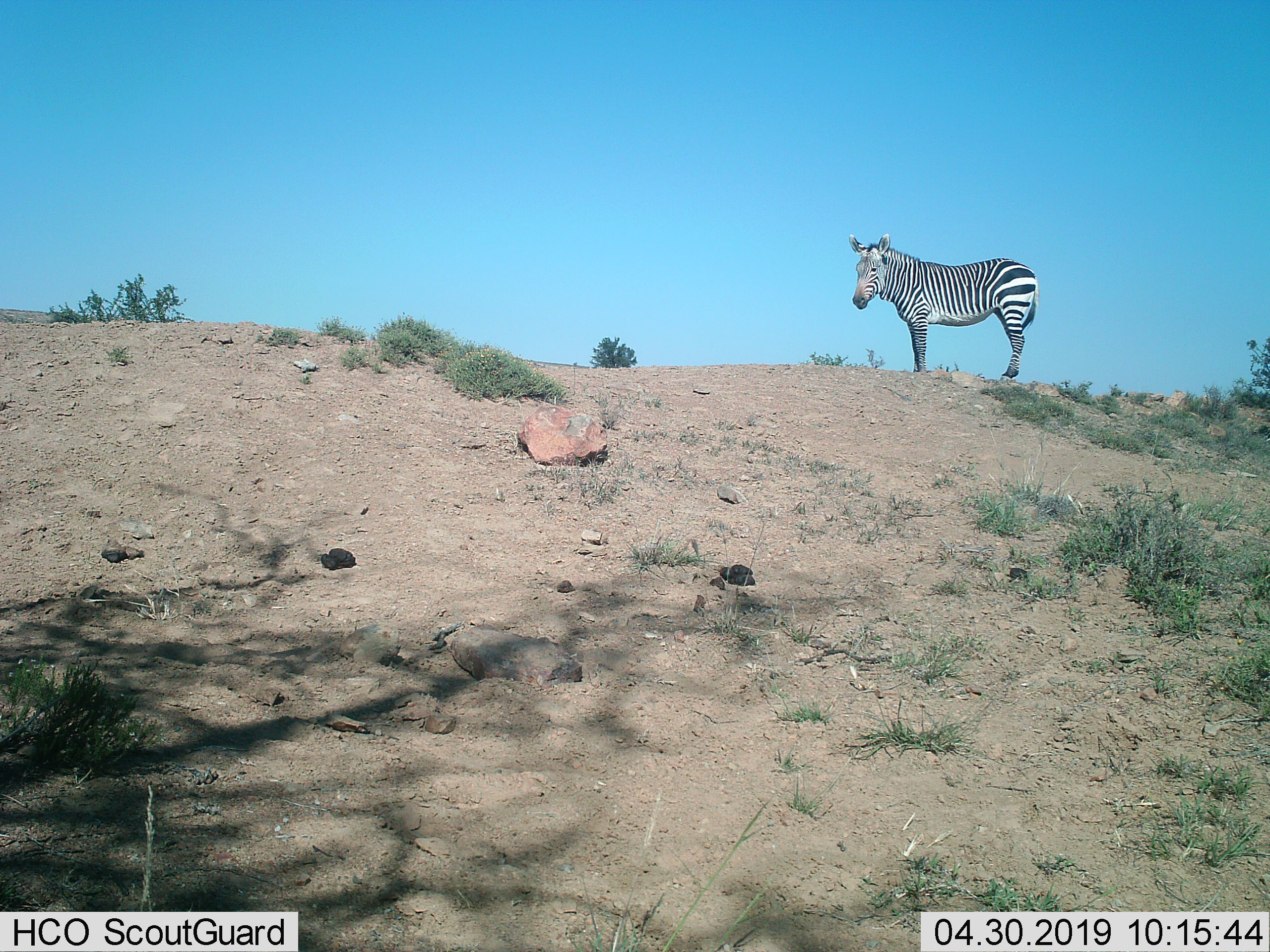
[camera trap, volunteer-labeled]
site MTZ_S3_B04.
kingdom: Animalia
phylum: Chordata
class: Mammalia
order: Perissodactyla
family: Equidae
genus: Equus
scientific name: Equus zebra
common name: mountain zebra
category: zebramountain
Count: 1.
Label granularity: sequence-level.